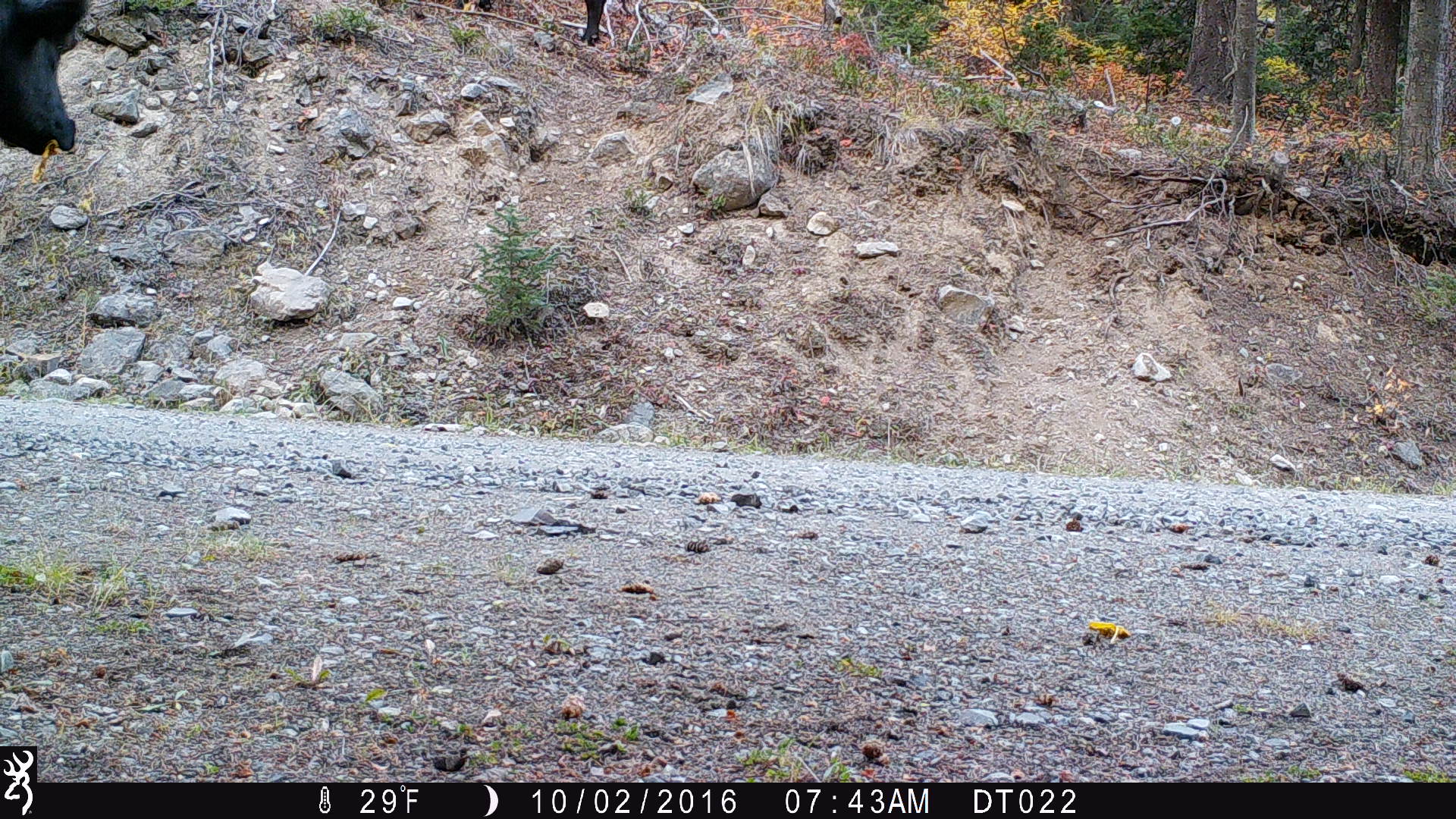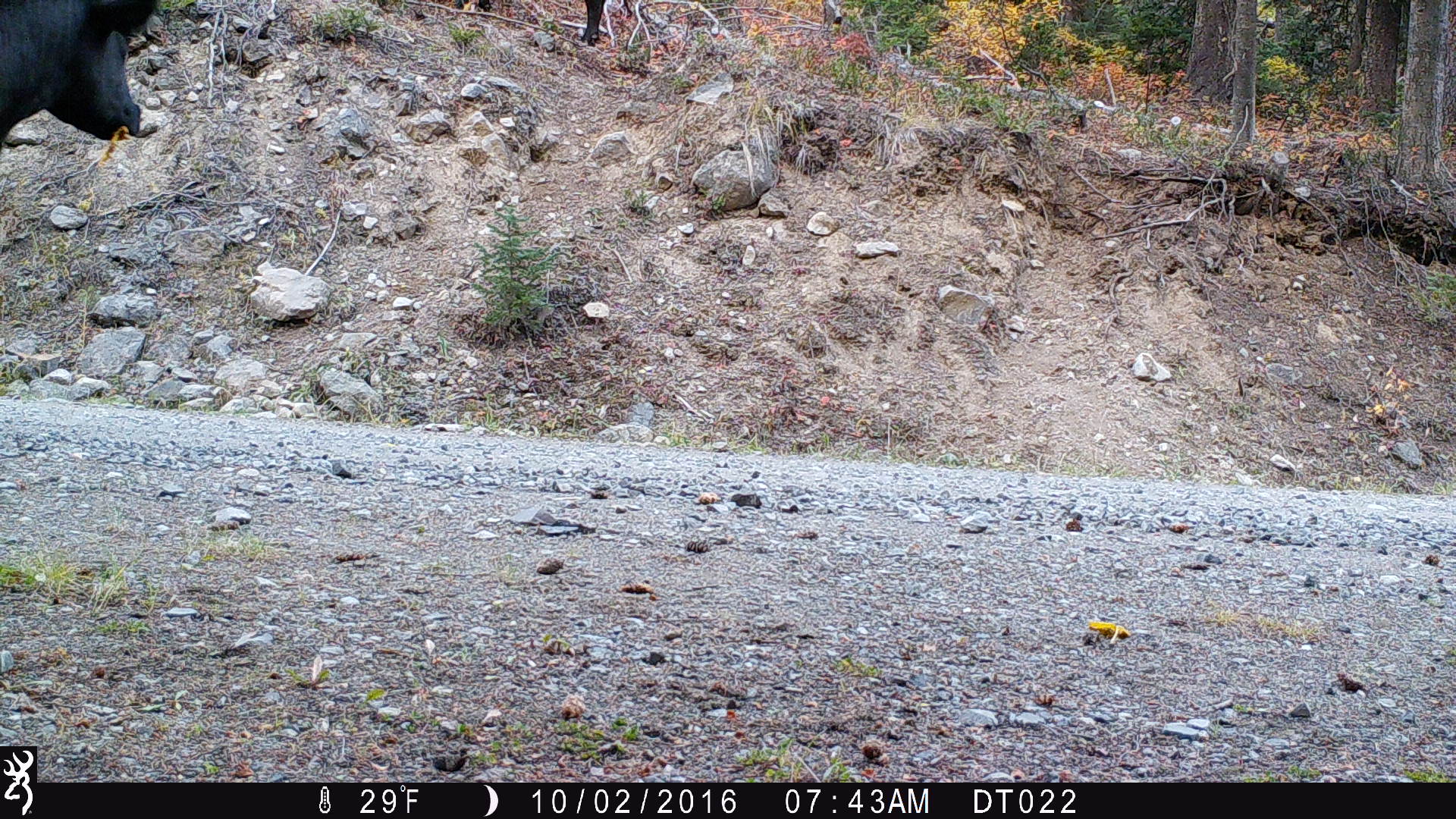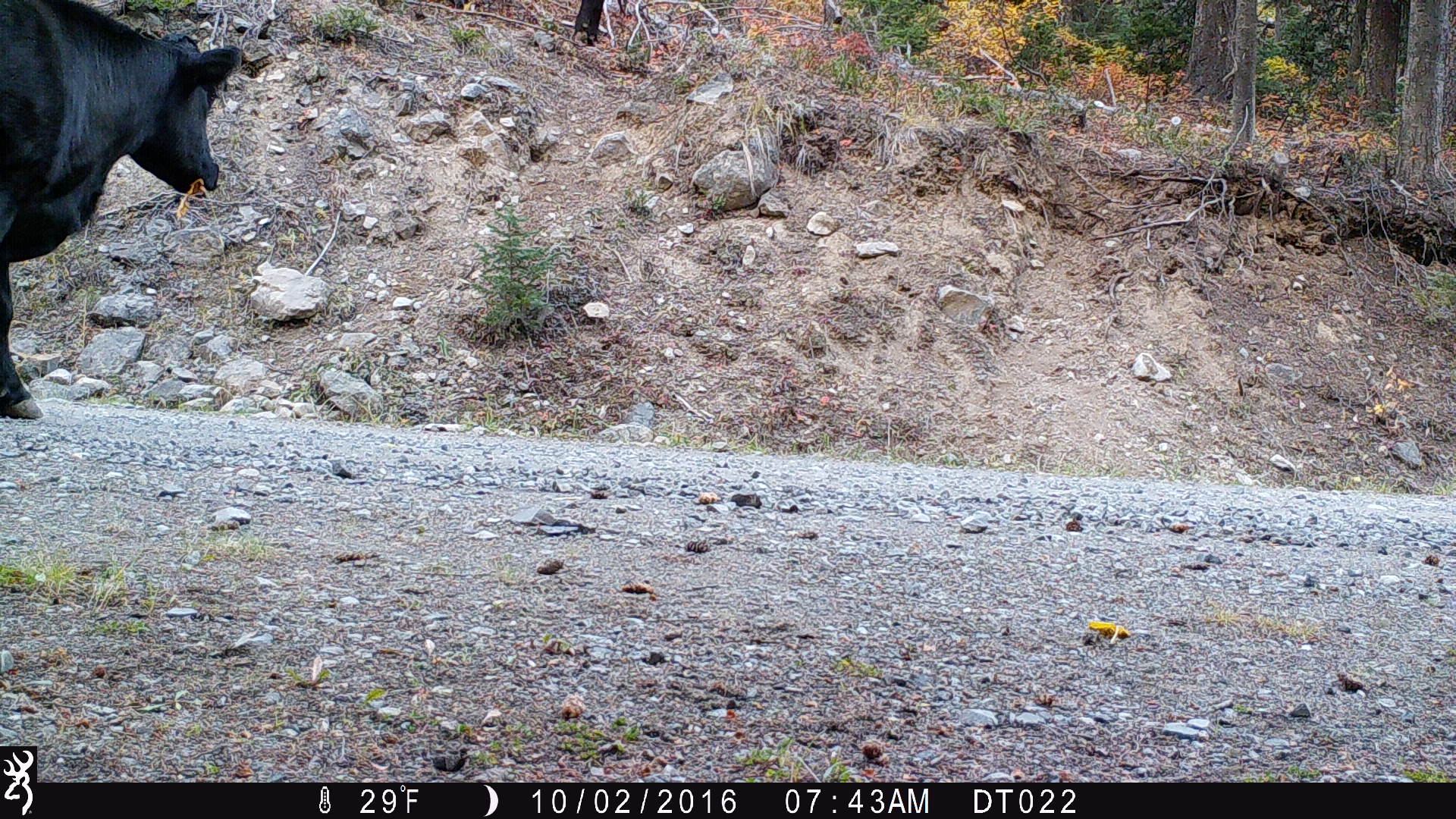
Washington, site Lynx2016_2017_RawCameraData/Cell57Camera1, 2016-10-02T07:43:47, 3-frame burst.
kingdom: Animalia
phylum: Chordata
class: Mammalia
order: Artiodactyla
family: Bovidae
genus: Bos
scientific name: Bos taurus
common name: domestic cattle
Domestic cattle (Bos taurus). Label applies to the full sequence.